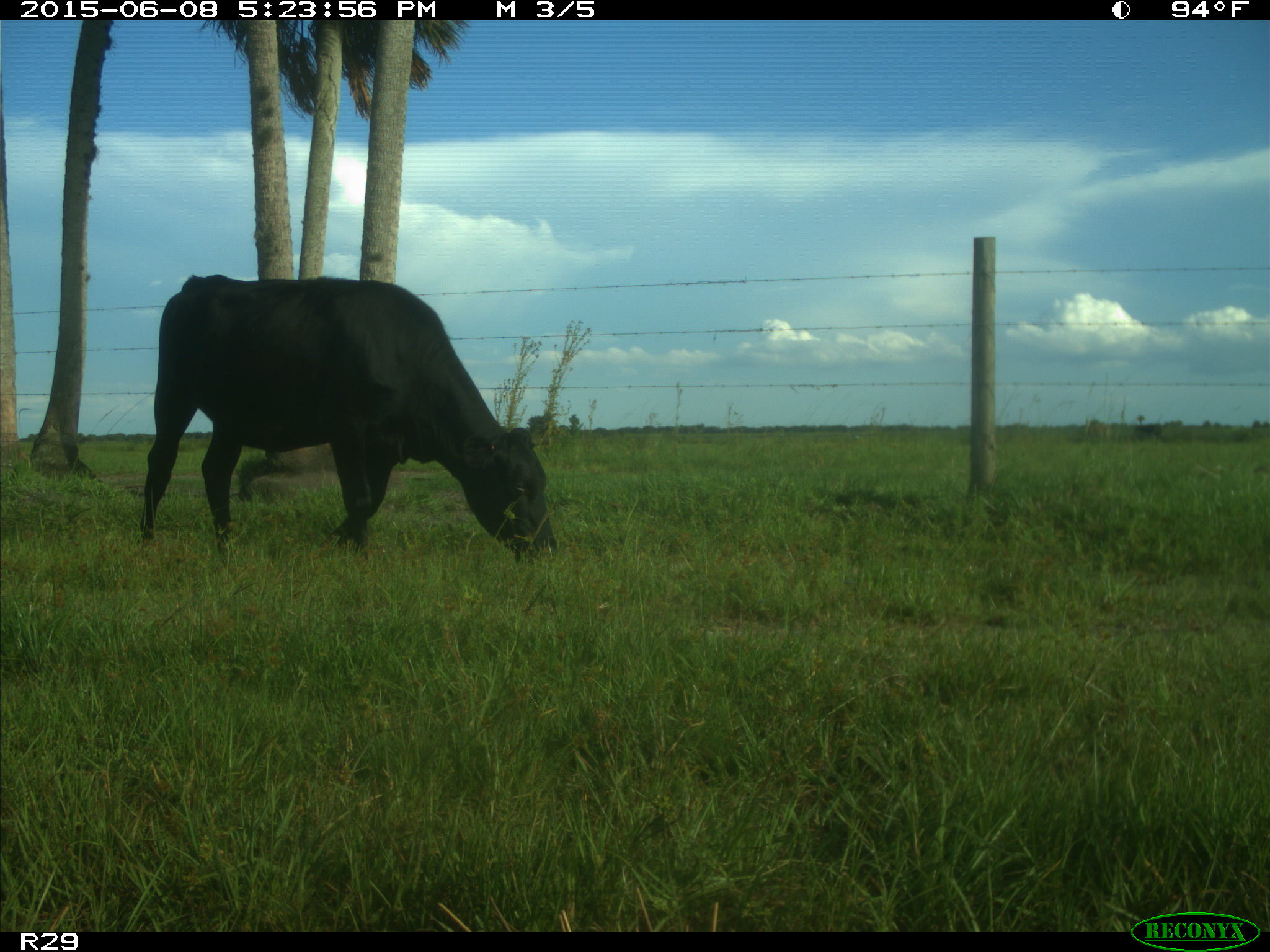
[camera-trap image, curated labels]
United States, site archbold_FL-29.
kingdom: Animalia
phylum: Chordata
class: Mammalia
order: Artiodactyla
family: Bovidae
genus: Bos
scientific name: Bos taurus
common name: domestic cow